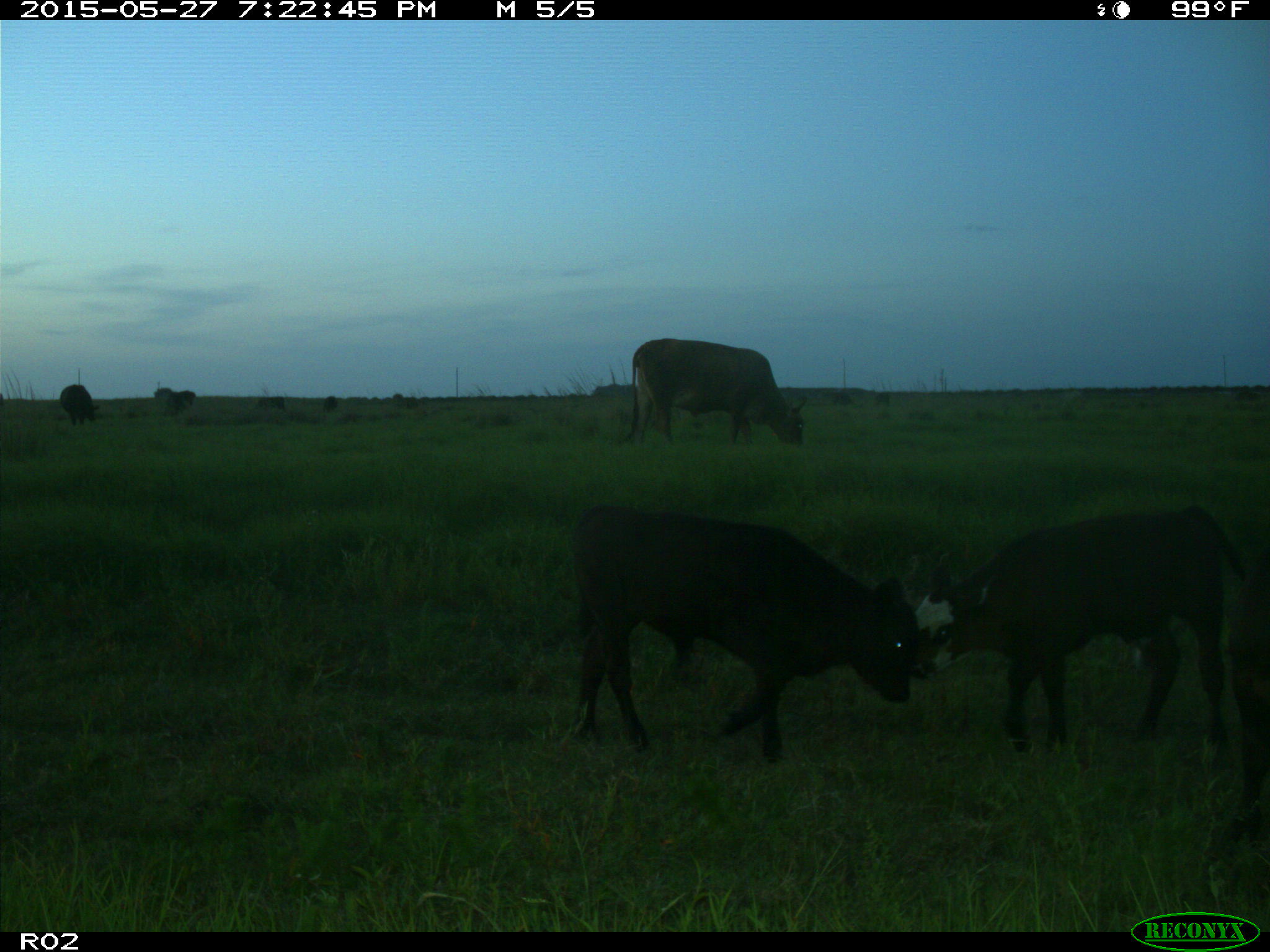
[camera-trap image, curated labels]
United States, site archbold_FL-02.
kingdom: Animalia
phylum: Chordata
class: Mammalia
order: Artiodactyla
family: Bovidae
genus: Bos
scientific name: Bos taurus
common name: domestic cow